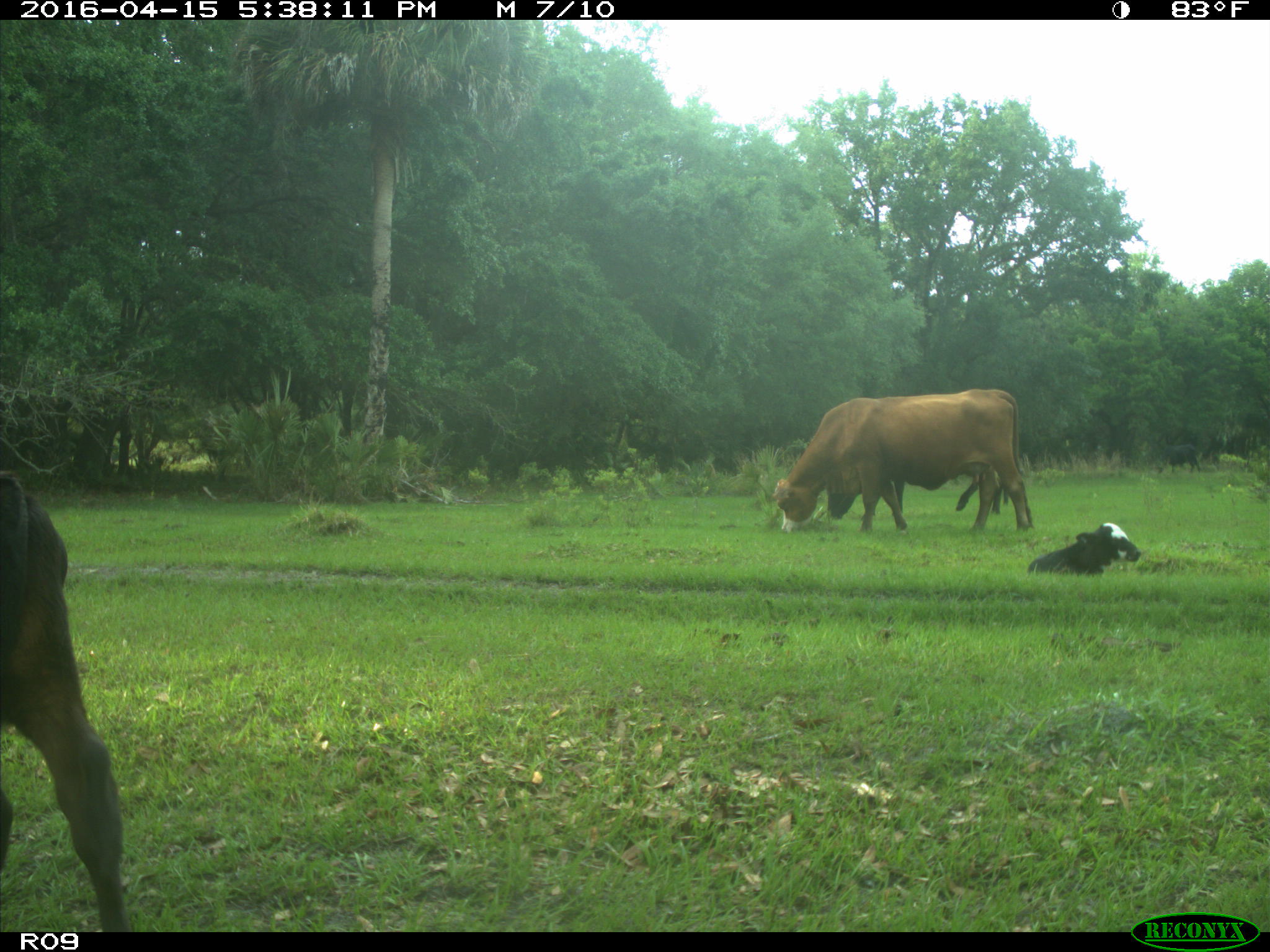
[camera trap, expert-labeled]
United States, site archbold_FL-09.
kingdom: Animalia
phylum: Chordata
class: Mammalia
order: Artiodactyla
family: Bovidae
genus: Bos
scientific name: Bos taurus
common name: domestic cow